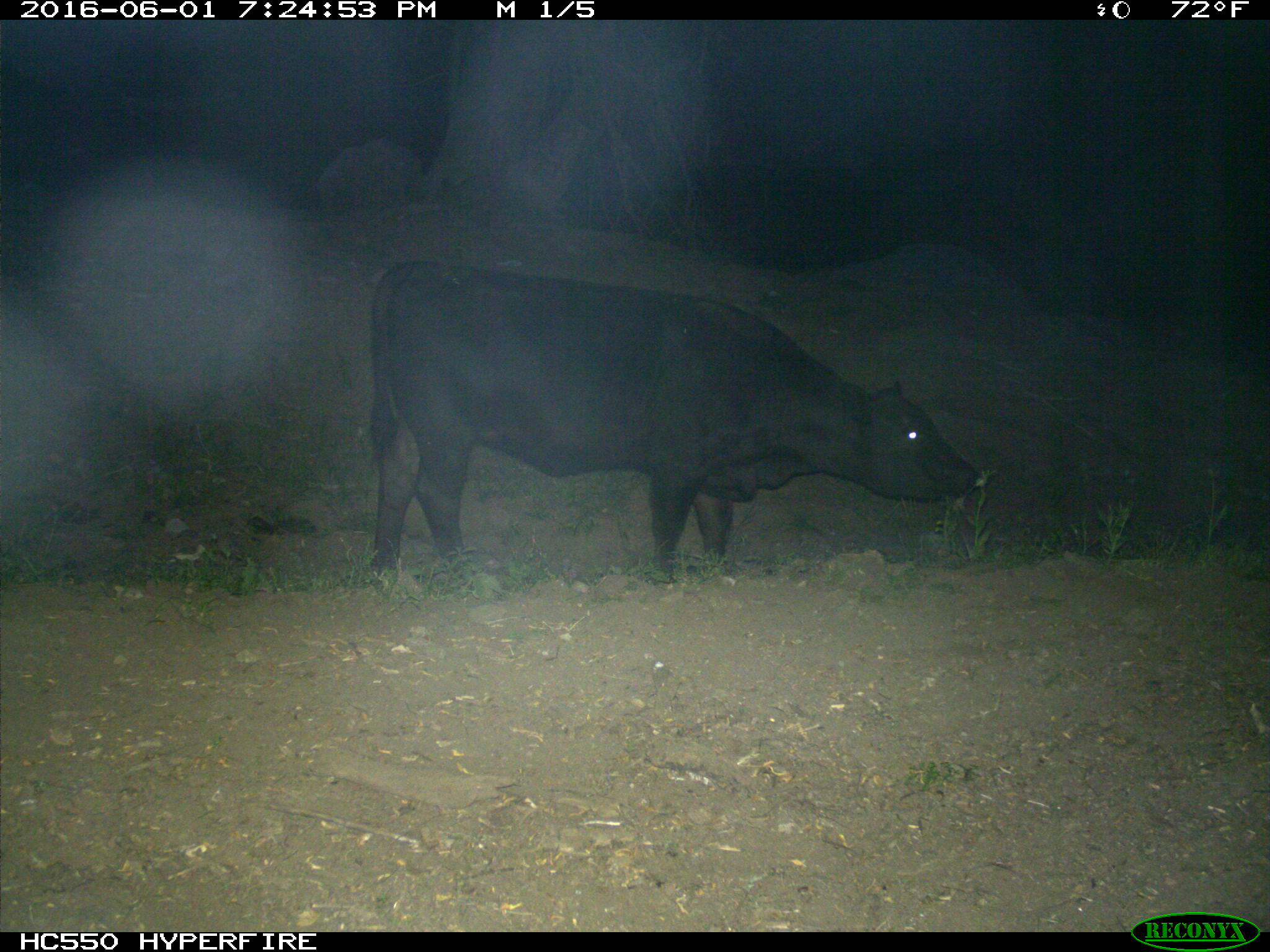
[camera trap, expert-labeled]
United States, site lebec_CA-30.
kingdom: Animalia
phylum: Chordata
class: Mammalia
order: Artiodactyla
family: Bovidae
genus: Bos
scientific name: Bos taurus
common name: domestic cow